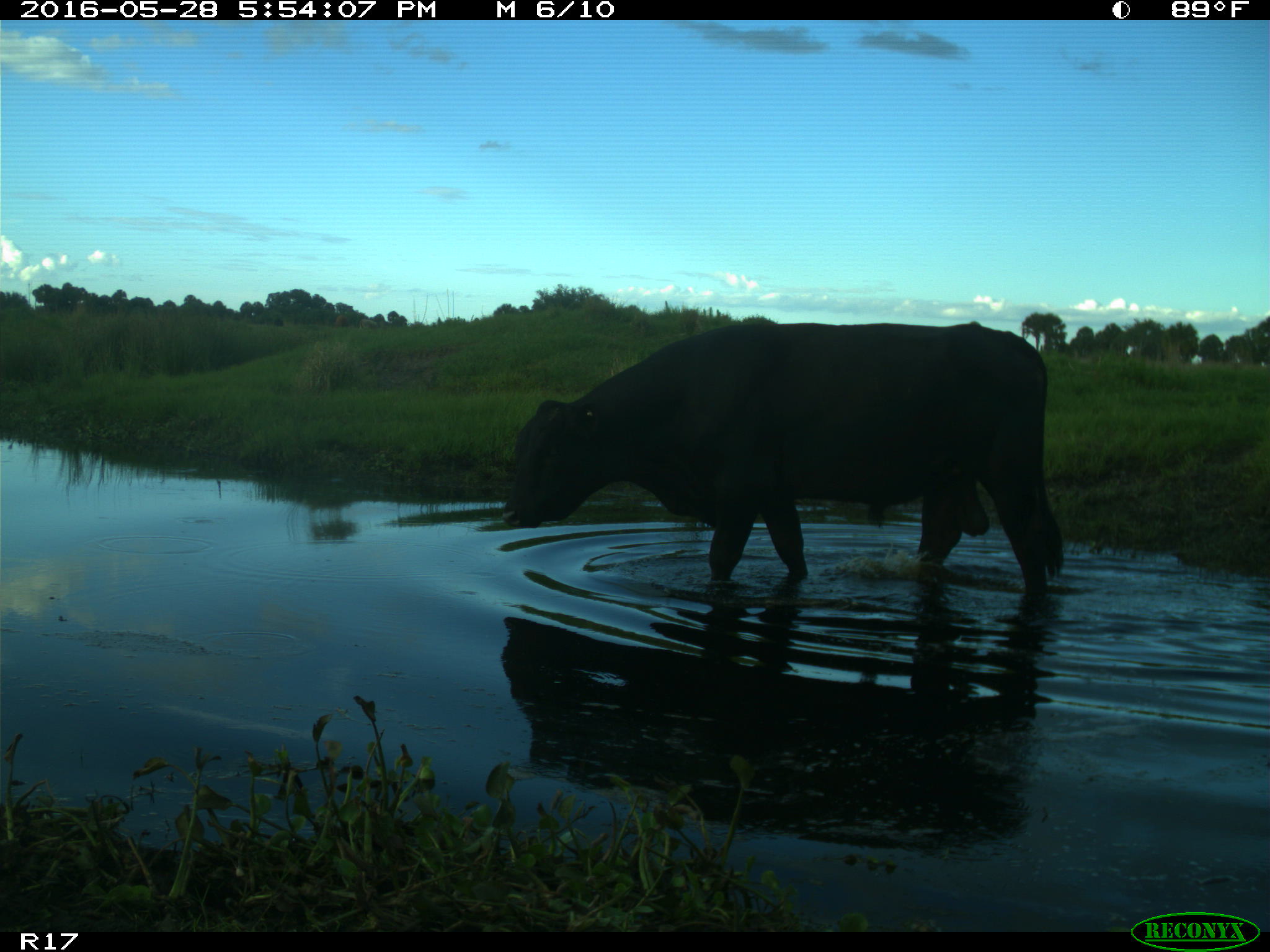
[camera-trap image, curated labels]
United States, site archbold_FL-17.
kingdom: Animalia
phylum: Chordata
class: Mammalia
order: Artiodactyla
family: Bovidae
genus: Bos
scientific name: Bos taurus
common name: domestic cow